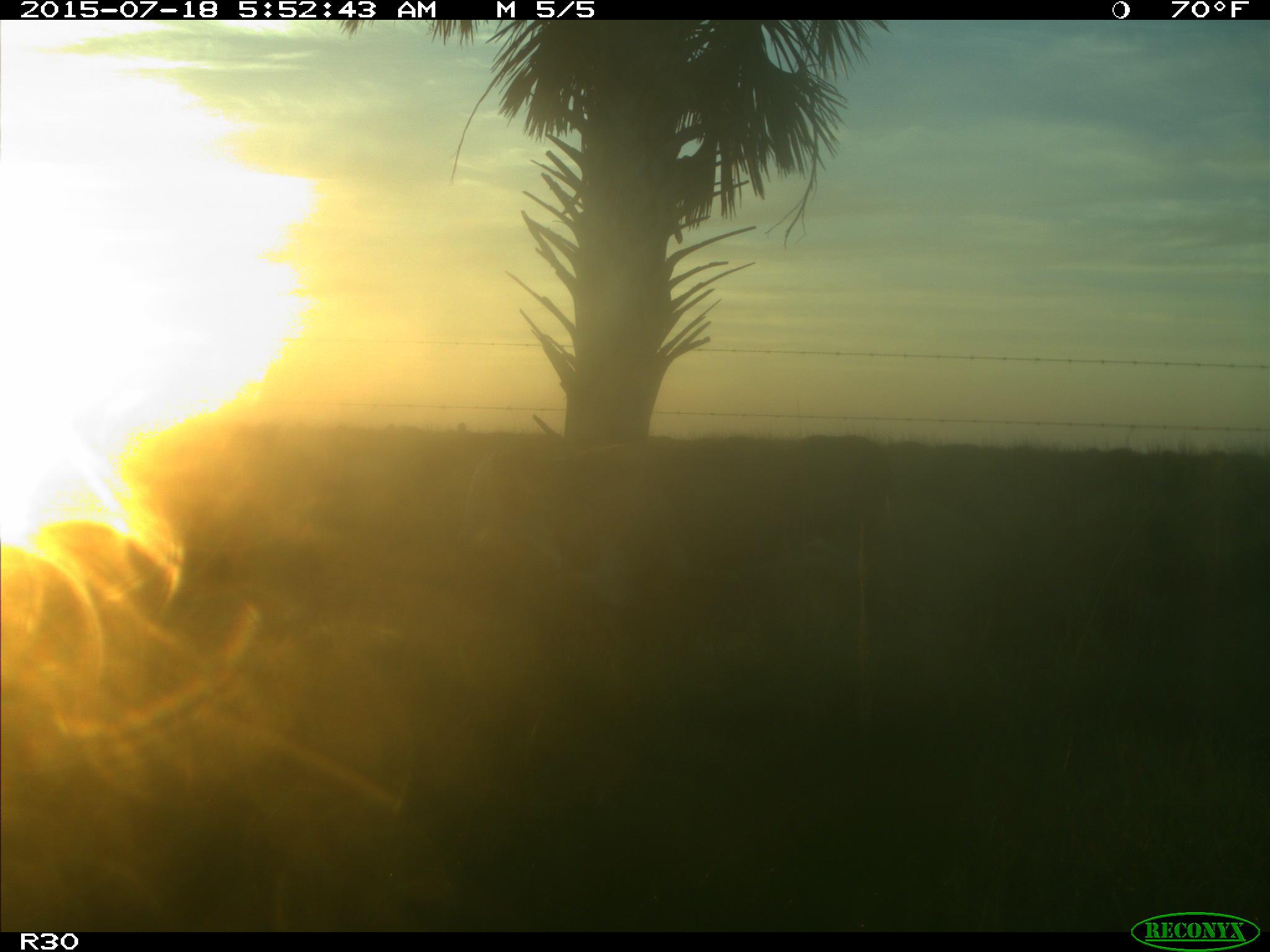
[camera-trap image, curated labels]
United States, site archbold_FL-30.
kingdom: Animalia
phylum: Chordata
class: Mammalia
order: Artiodactyla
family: Bovidae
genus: Bos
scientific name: Bos taurus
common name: domestic cow